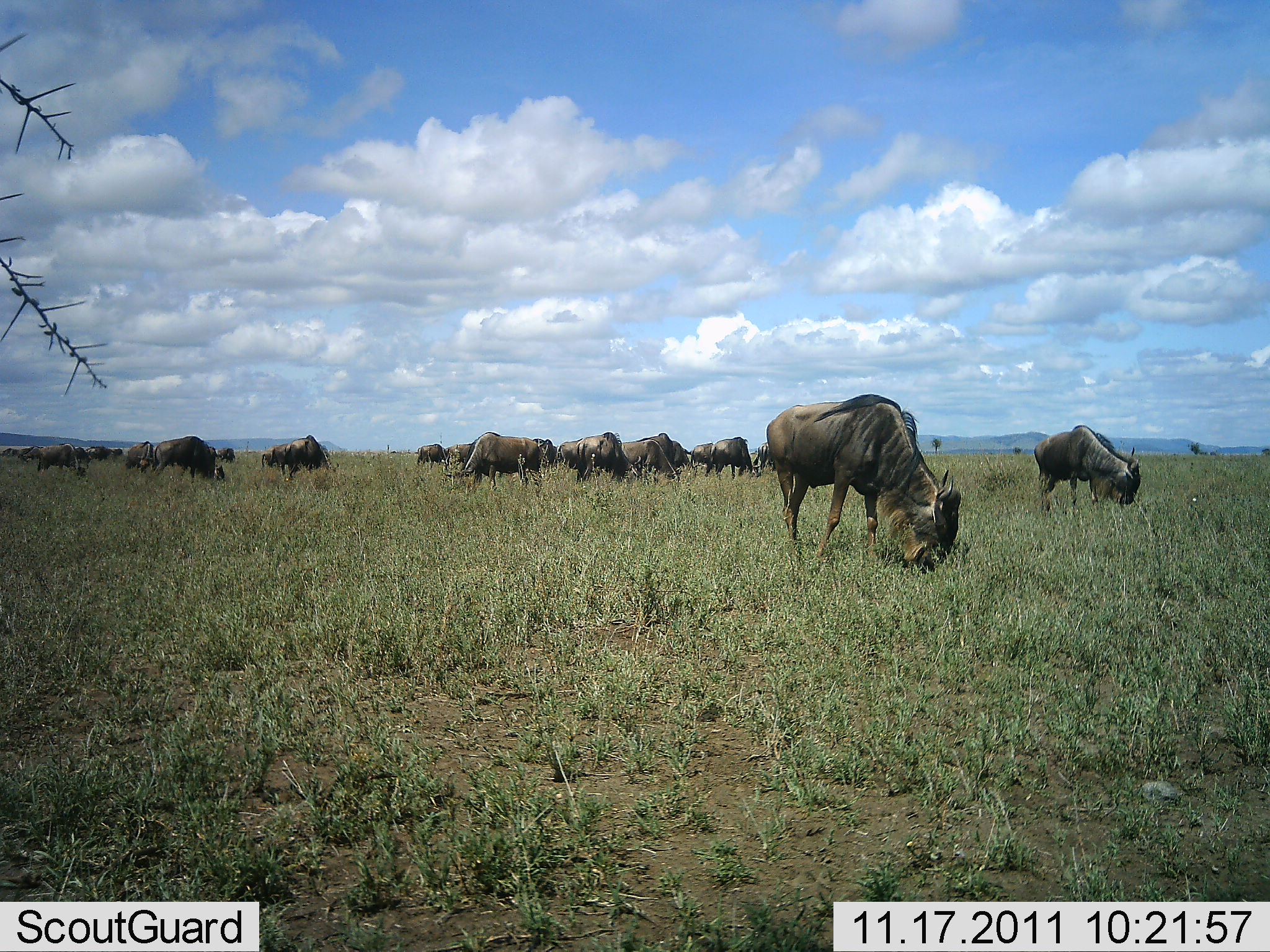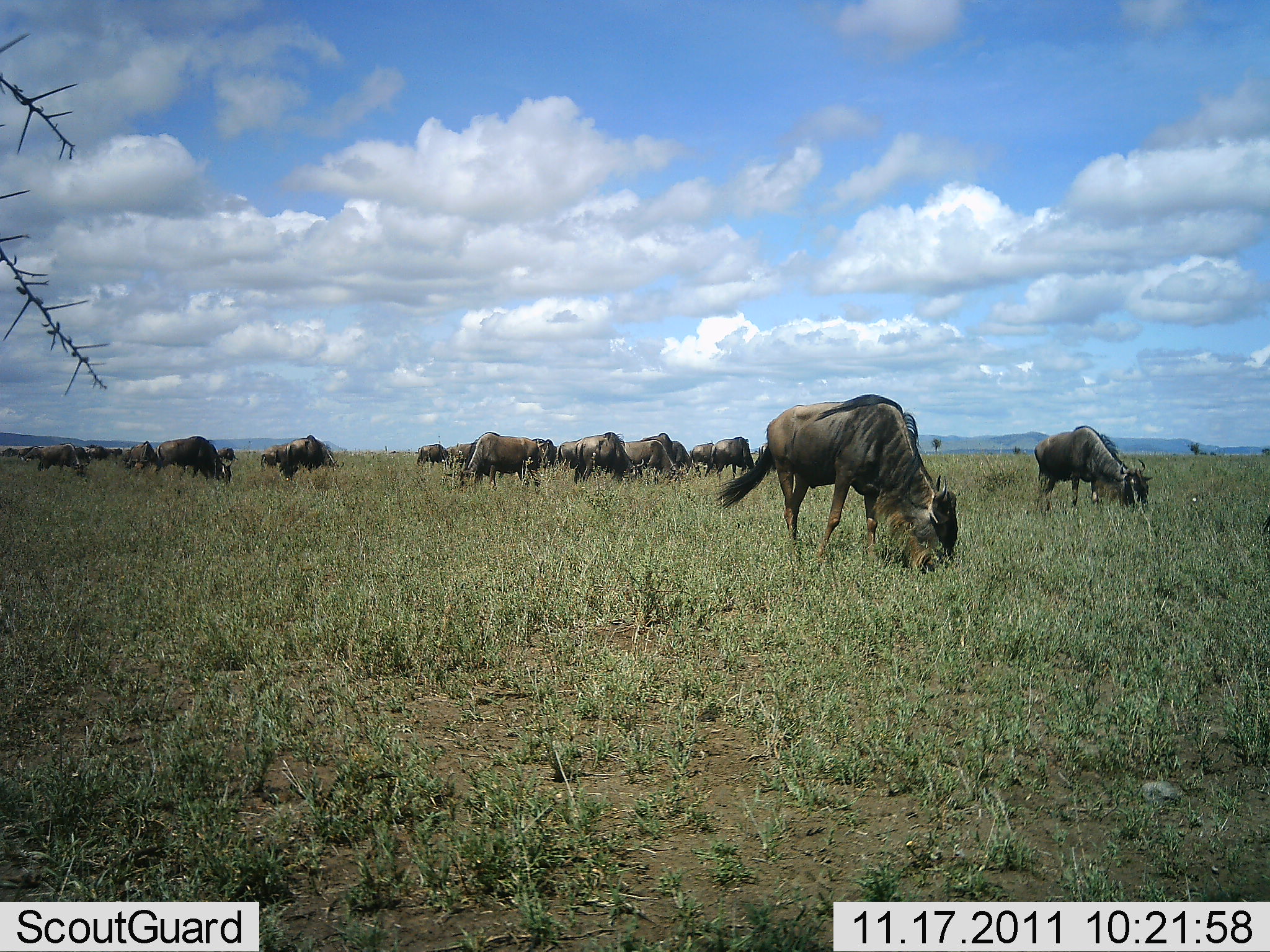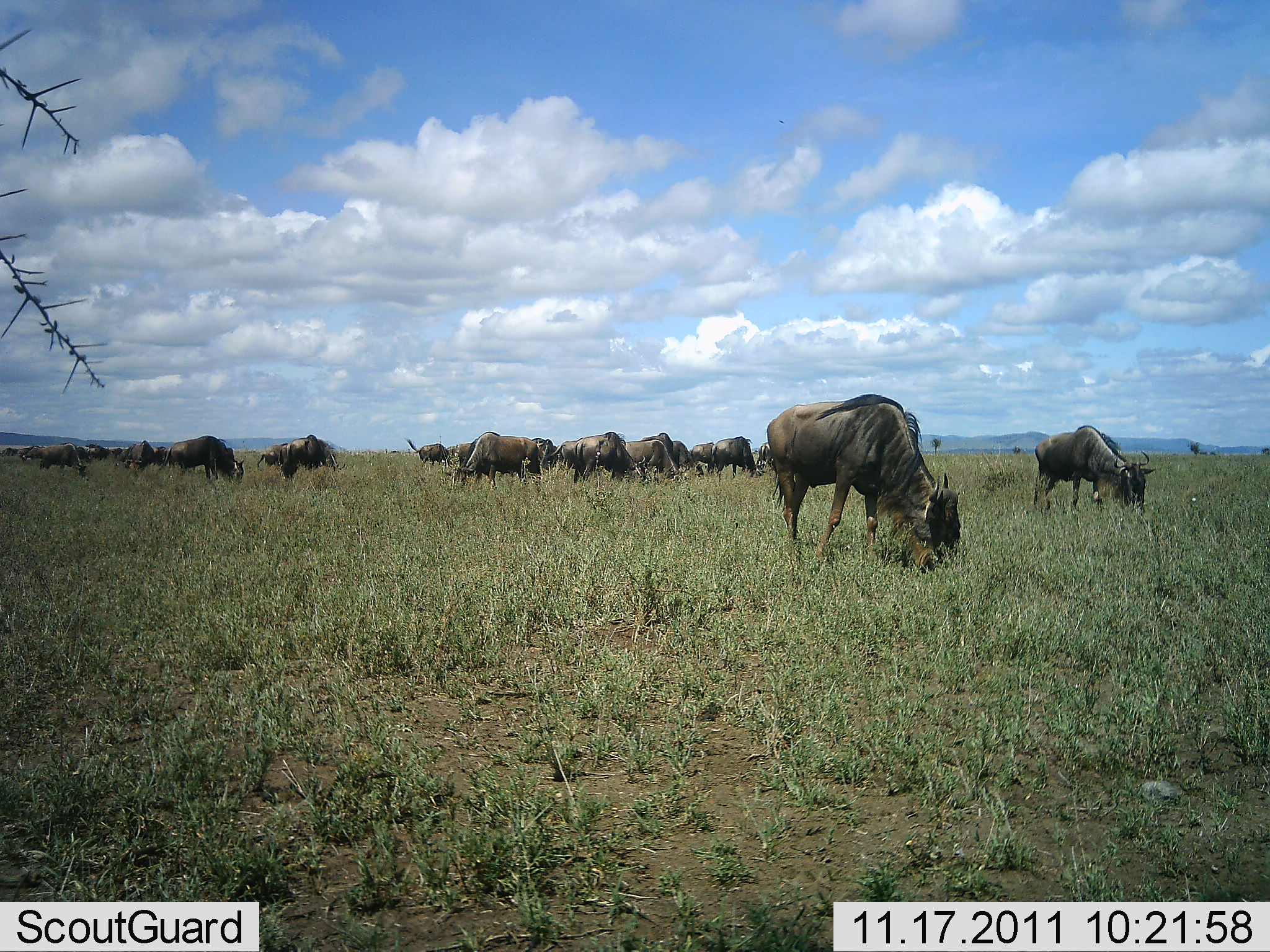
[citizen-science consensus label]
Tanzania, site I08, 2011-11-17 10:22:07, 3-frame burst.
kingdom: Animalia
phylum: Chordata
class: Mammalia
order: Artiodactyla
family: Bovidae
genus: Connochaetes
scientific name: Connochaetes taurinus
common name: blue wildebeest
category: wildebeest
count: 11-50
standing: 20%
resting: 0%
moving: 10%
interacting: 10%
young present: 0%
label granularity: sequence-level